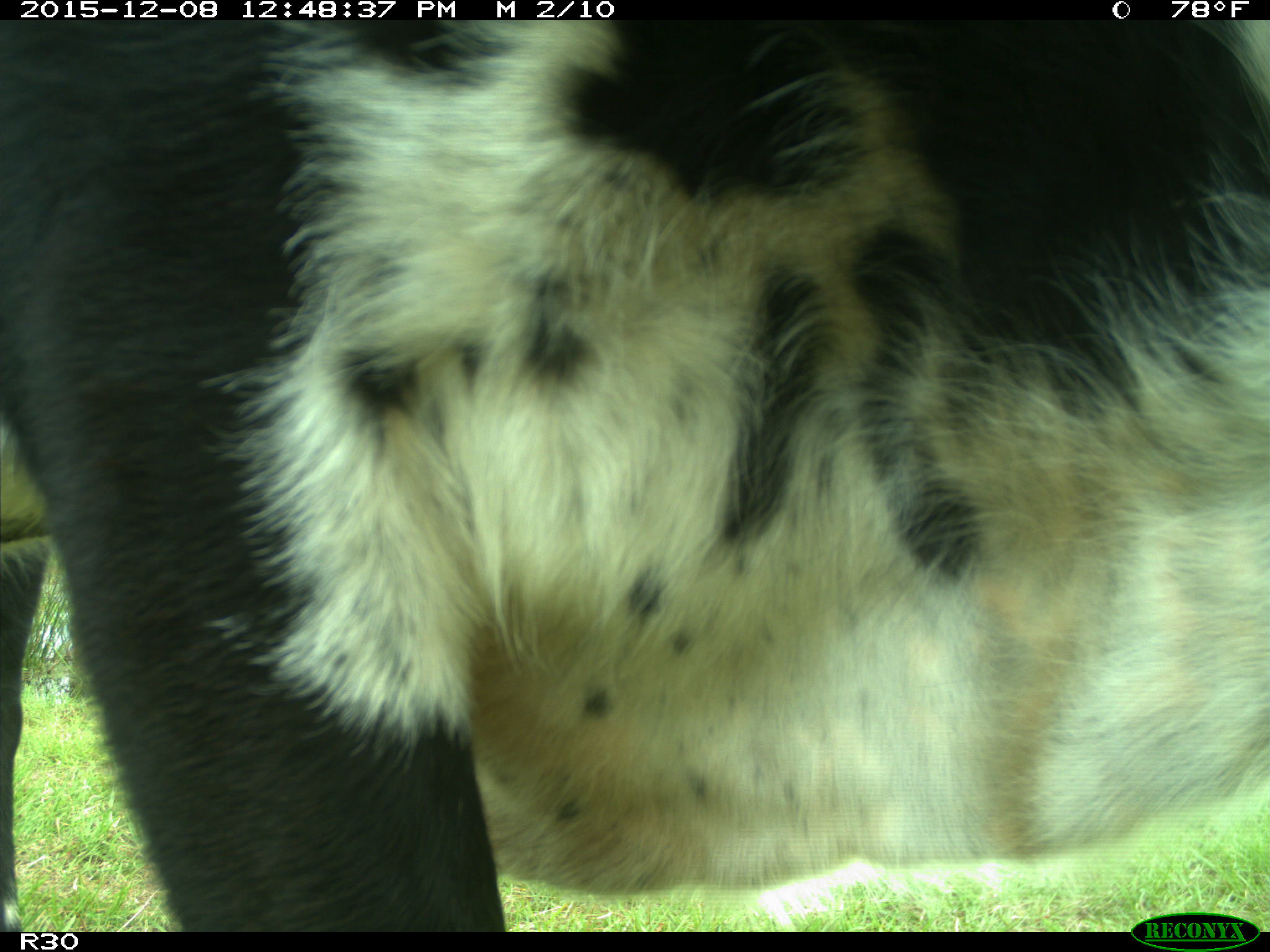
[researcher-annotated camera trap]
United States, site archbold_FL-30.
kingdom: Animalia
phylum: Chordata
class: Mammalia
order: Artiodactyla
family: Bovidae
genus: Bos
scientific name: Bos taurus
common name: domestic cow